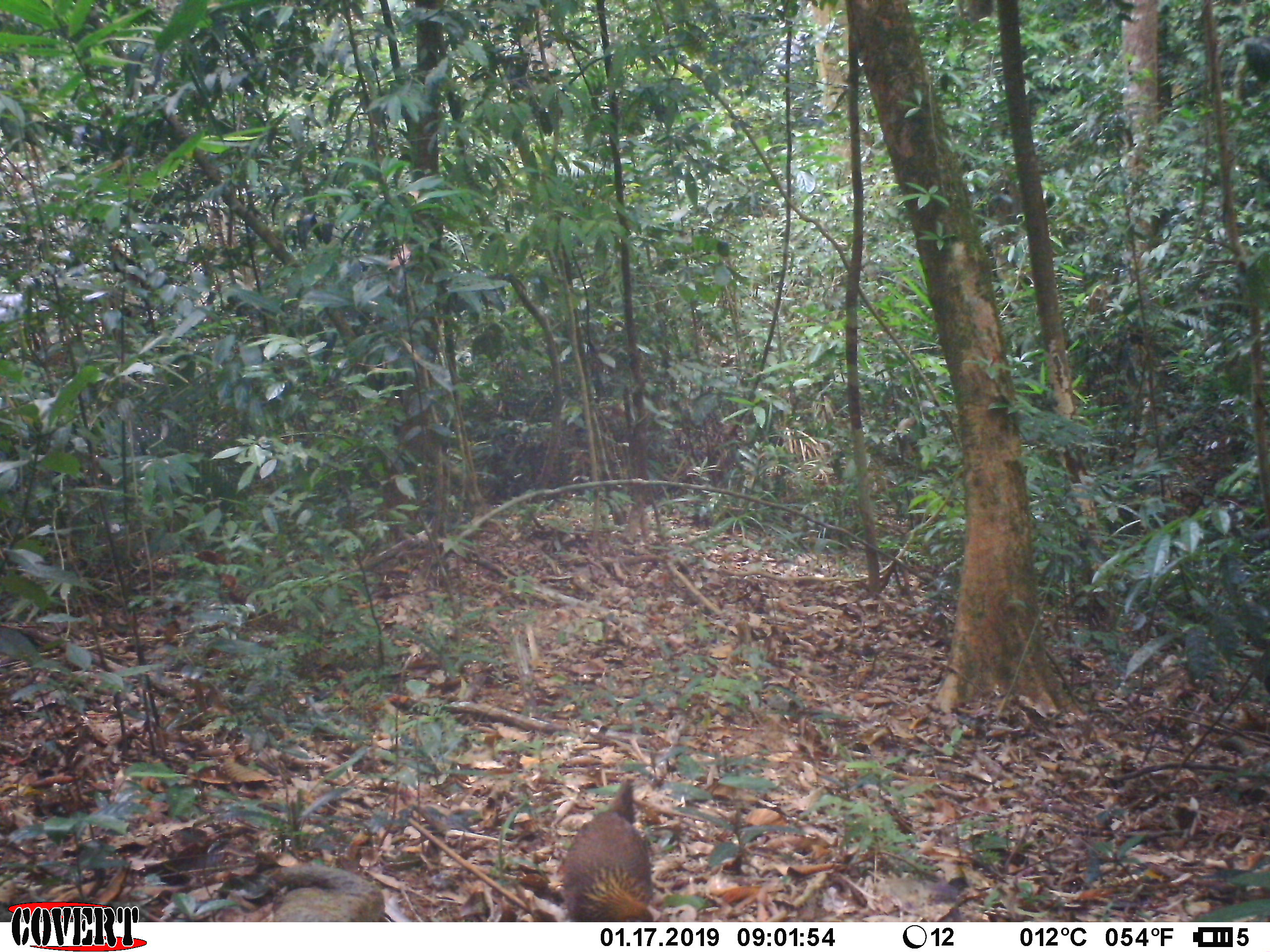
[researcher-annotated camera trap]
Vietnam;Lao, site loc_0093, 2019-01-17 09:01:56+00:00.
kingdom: Animalia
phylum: Chordata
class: Aves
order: Galliformes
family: Phasianidae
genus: Gallus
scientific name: Gallus gallus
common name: red junglefowl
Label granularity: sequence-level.